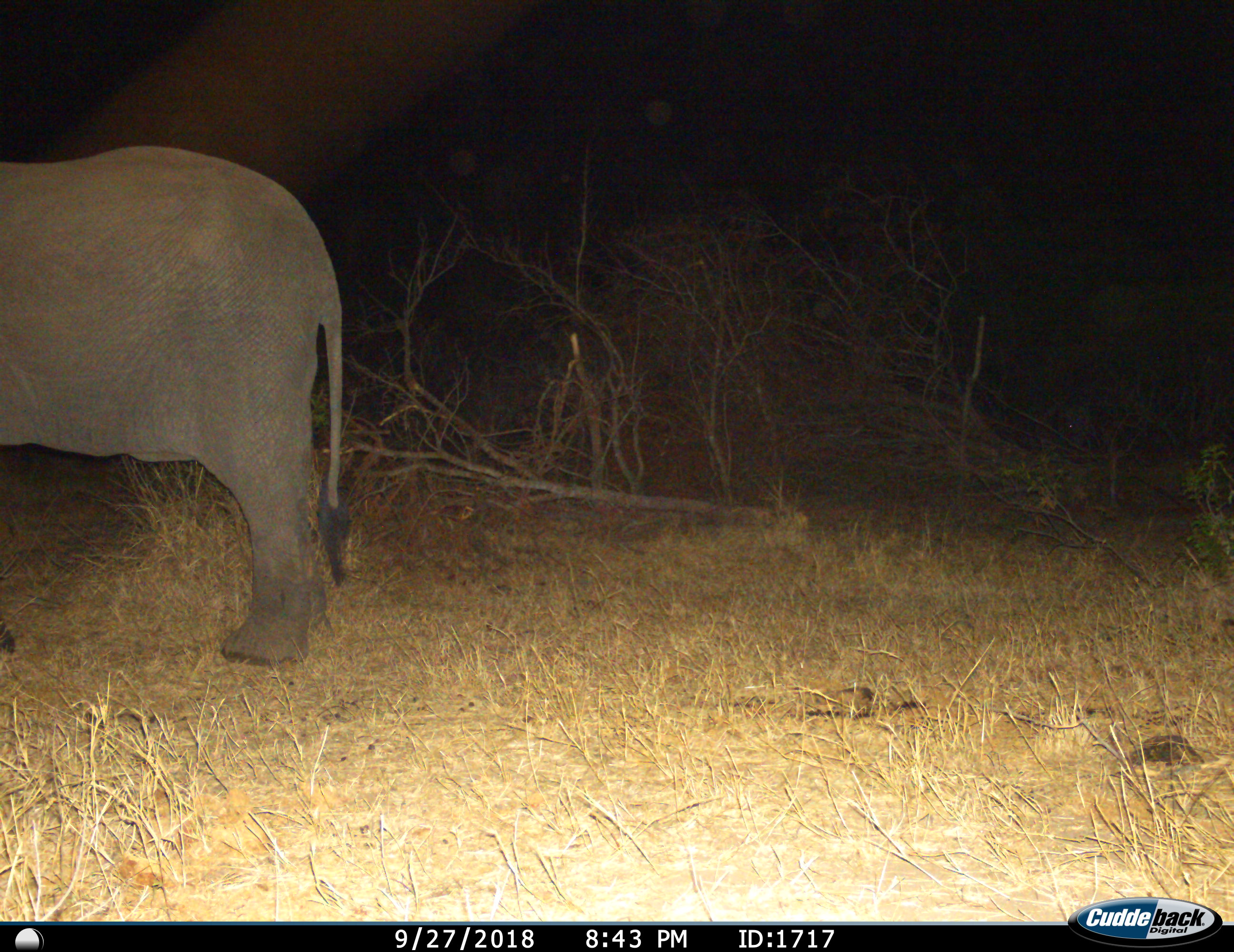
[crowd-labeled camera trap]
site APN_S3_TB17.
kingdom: Animalia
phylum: Chordata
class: Mammalia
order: Proboscidea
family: Elephantidae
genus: Loxodonta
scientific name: Loxodonta africana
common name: african bush elephant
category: elephant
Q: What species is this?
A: Elephant (african bush elephant) (Loxodonta africana).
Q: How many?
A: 1.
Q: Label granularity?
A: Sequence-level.